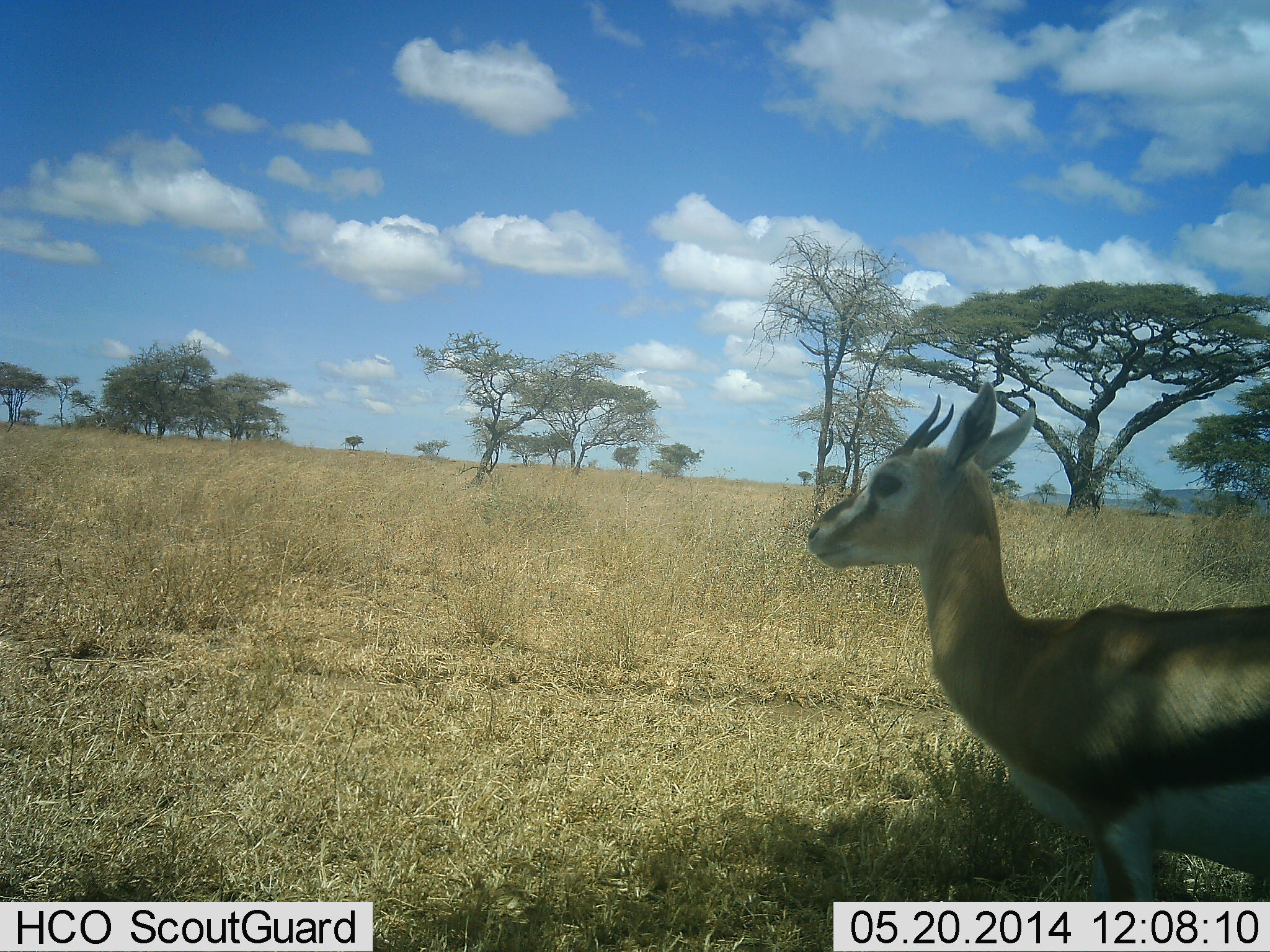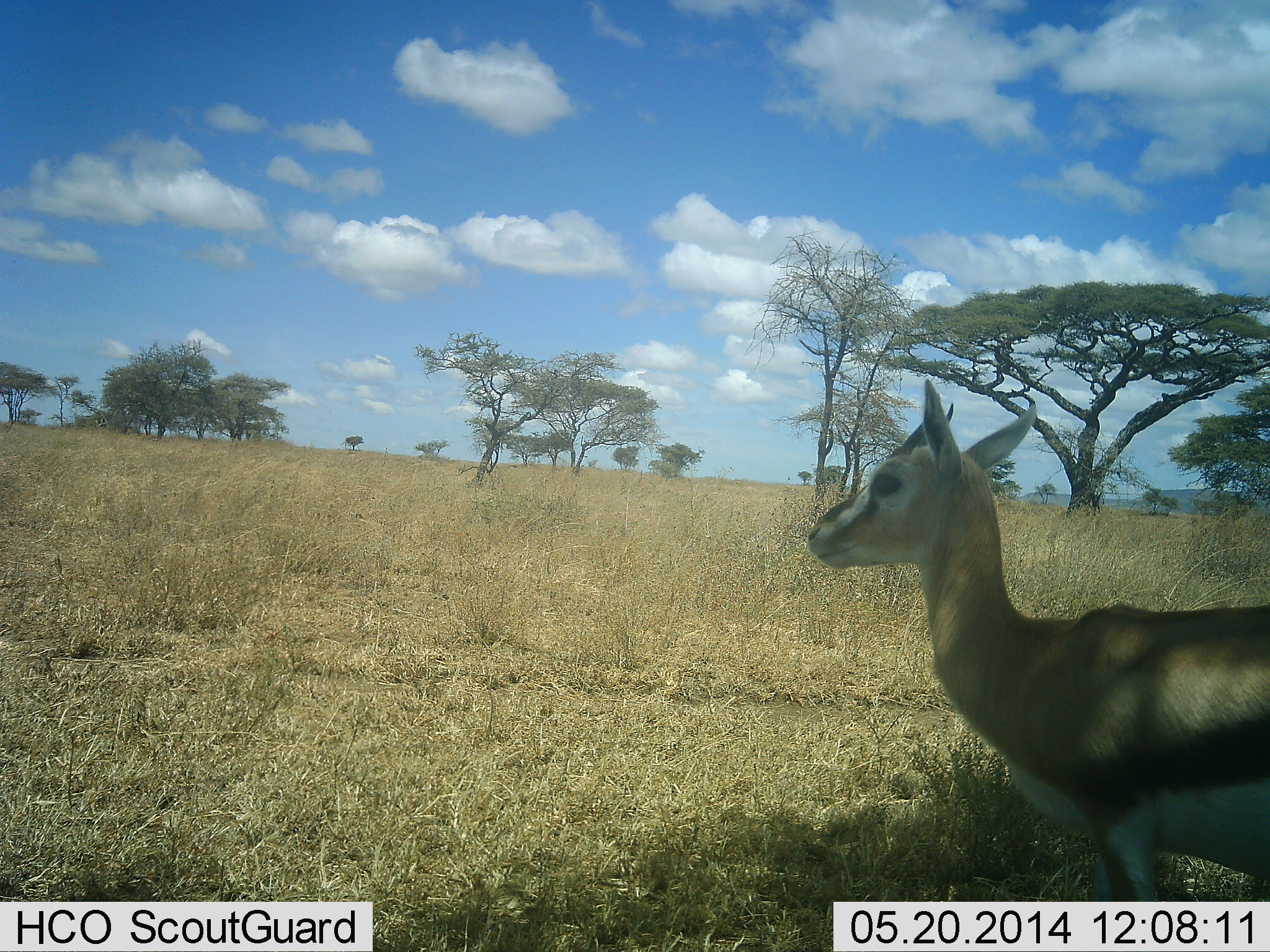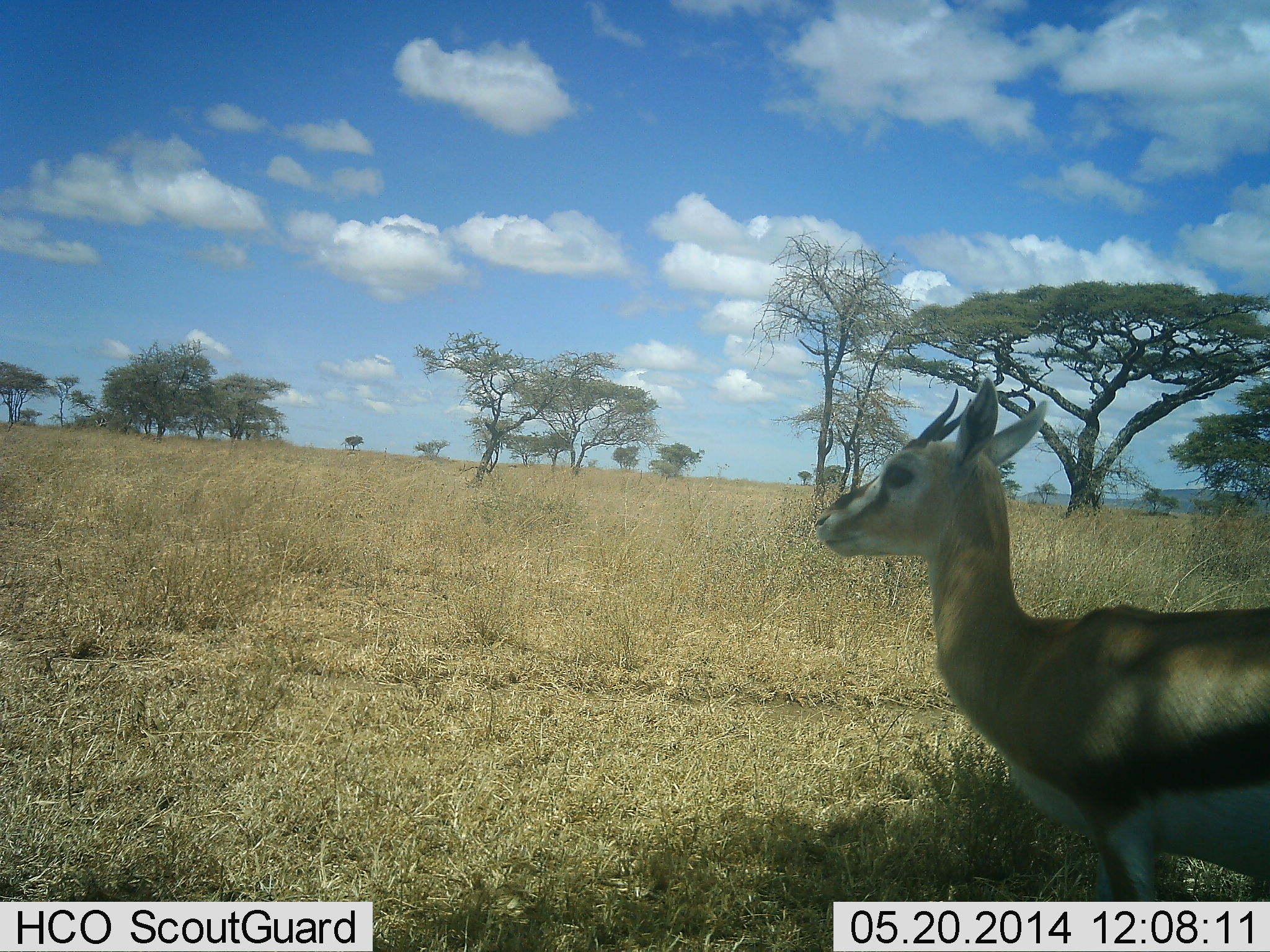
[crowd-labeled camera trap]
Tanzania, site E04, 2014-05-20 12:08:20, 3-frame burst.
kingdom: Animalia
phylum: Chordata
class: Mammalia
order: Artiodactyla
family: Bovidae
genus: Eudorcas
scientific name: Eudorcas thomsonii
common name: thomson's gazelle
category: gazellethomsons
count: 1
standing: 100%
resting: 0%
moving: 10%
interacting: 0%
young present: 10%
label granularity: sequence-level